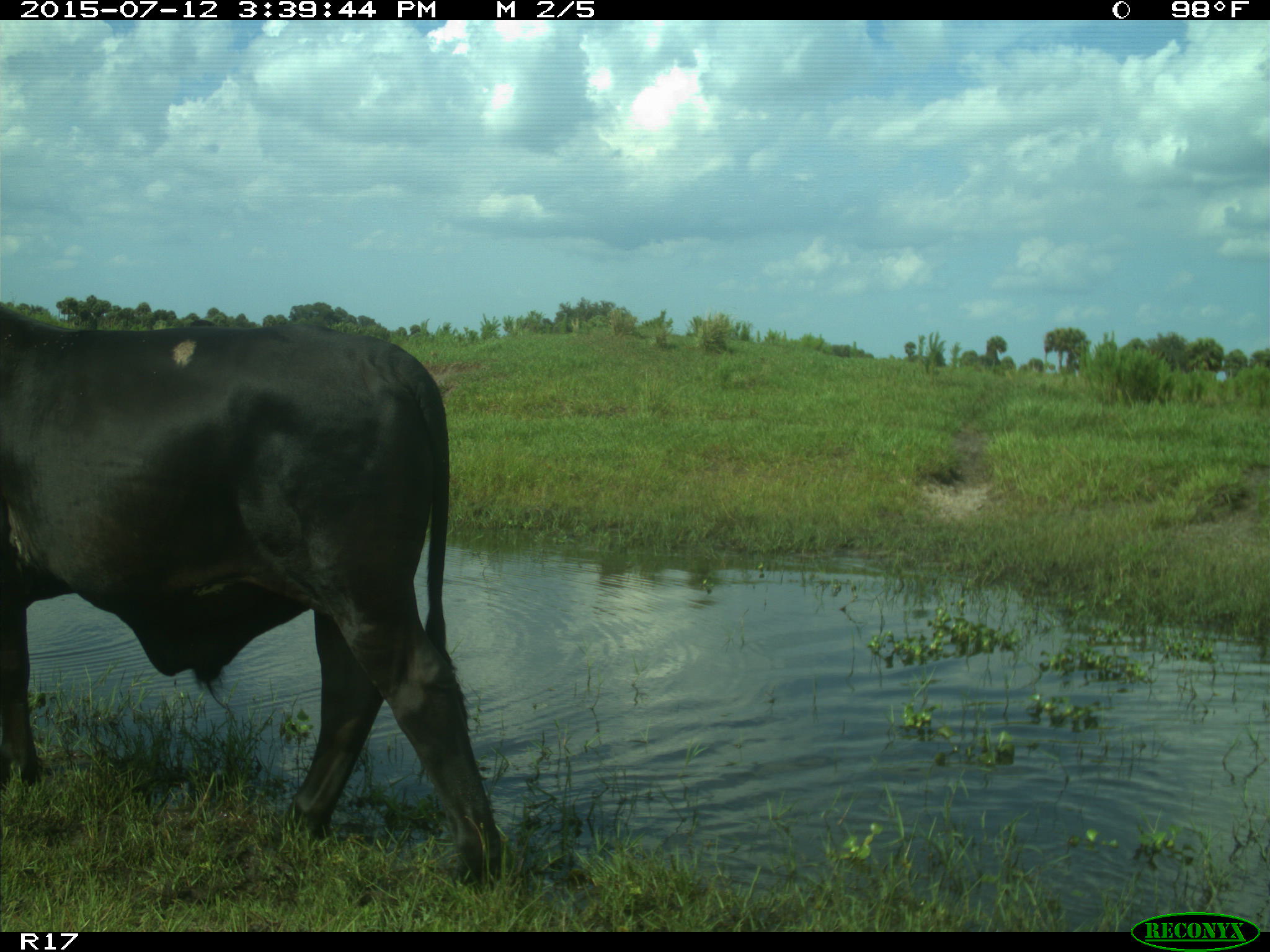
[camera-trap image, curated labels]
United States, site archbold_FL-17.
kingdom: Animalia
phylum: Chordata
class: Mammalia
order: Artiodactyla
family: Bovidae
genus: Bos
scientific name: Bos taurus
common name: domestic cow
Bos taurus (domestic cow).